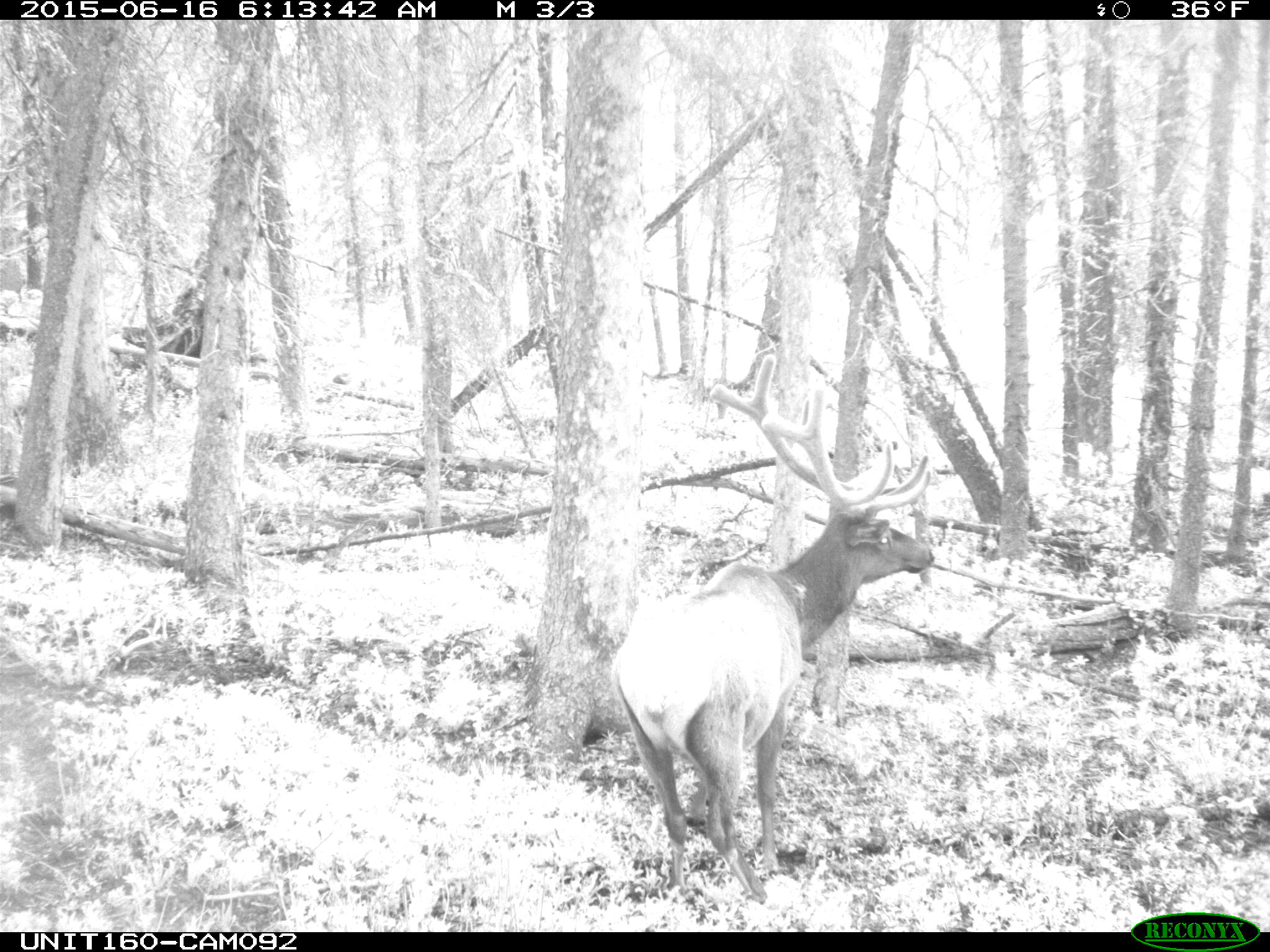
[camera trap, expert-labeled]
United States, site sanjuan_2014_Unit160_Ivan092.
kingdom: Animalia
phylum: Chordata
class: Mammalia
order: Artiodactyla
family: Cervidae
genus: Cervus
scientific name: Cervus elaphus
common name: red deer